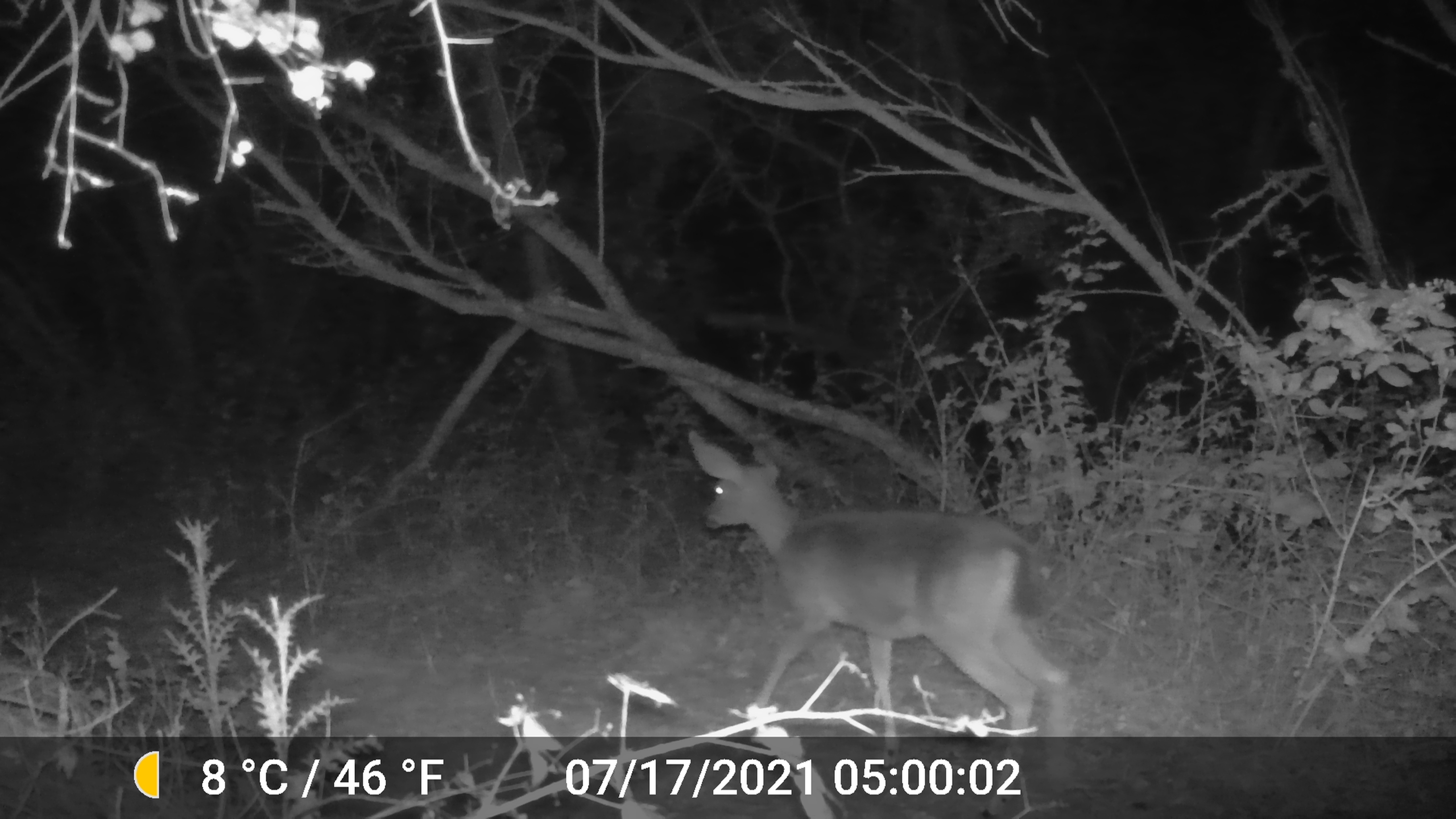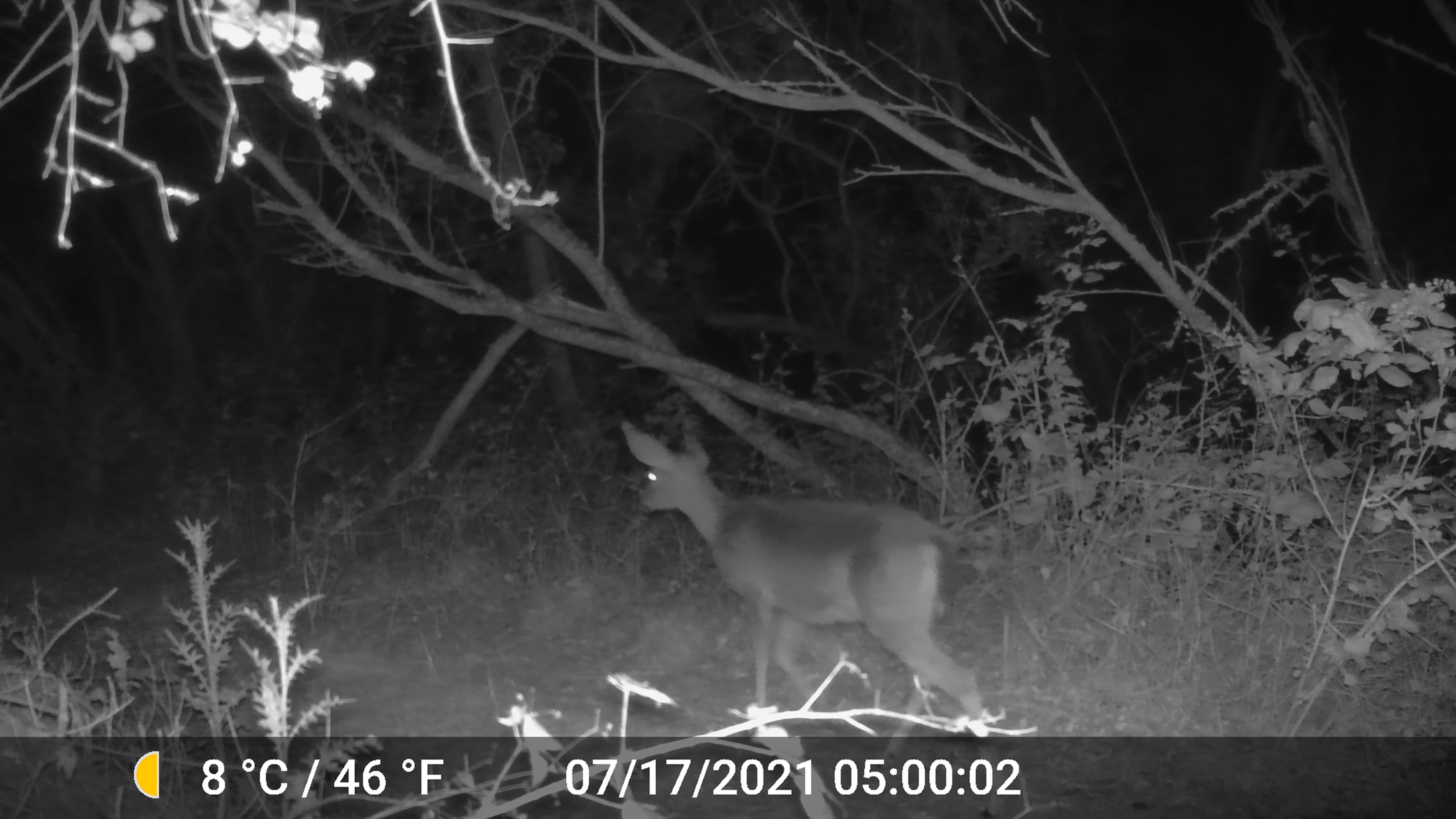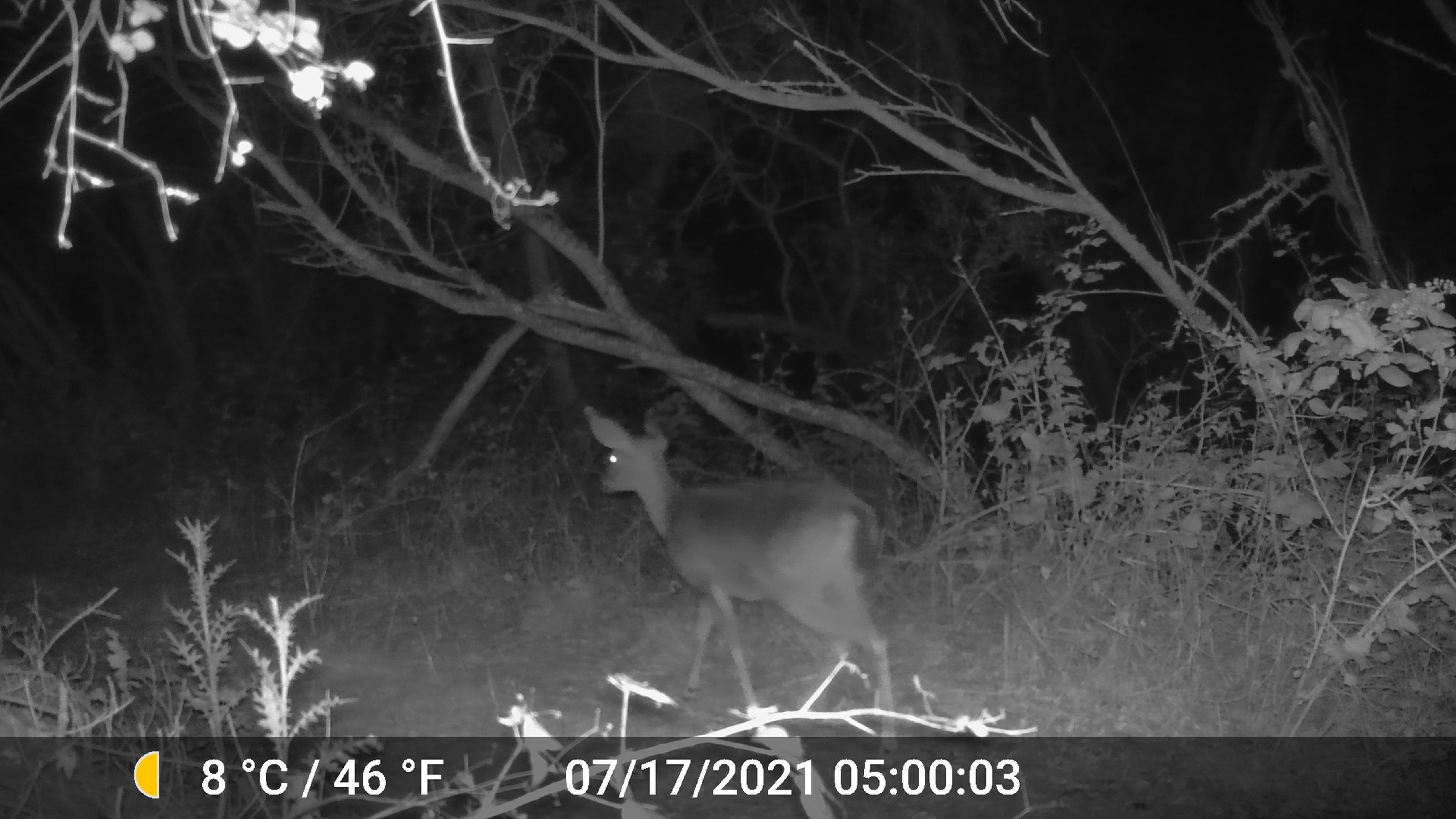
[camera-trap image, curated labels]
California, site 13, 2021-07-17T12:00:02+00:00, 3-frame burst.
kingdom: Animalia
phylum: Chordata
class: Mammalia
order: Artiodactyla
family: Cervidae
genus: Odocoileus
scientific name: Odocoileus hemionus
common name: mule deer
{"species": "mule deer (Odocoileus hemionus)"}